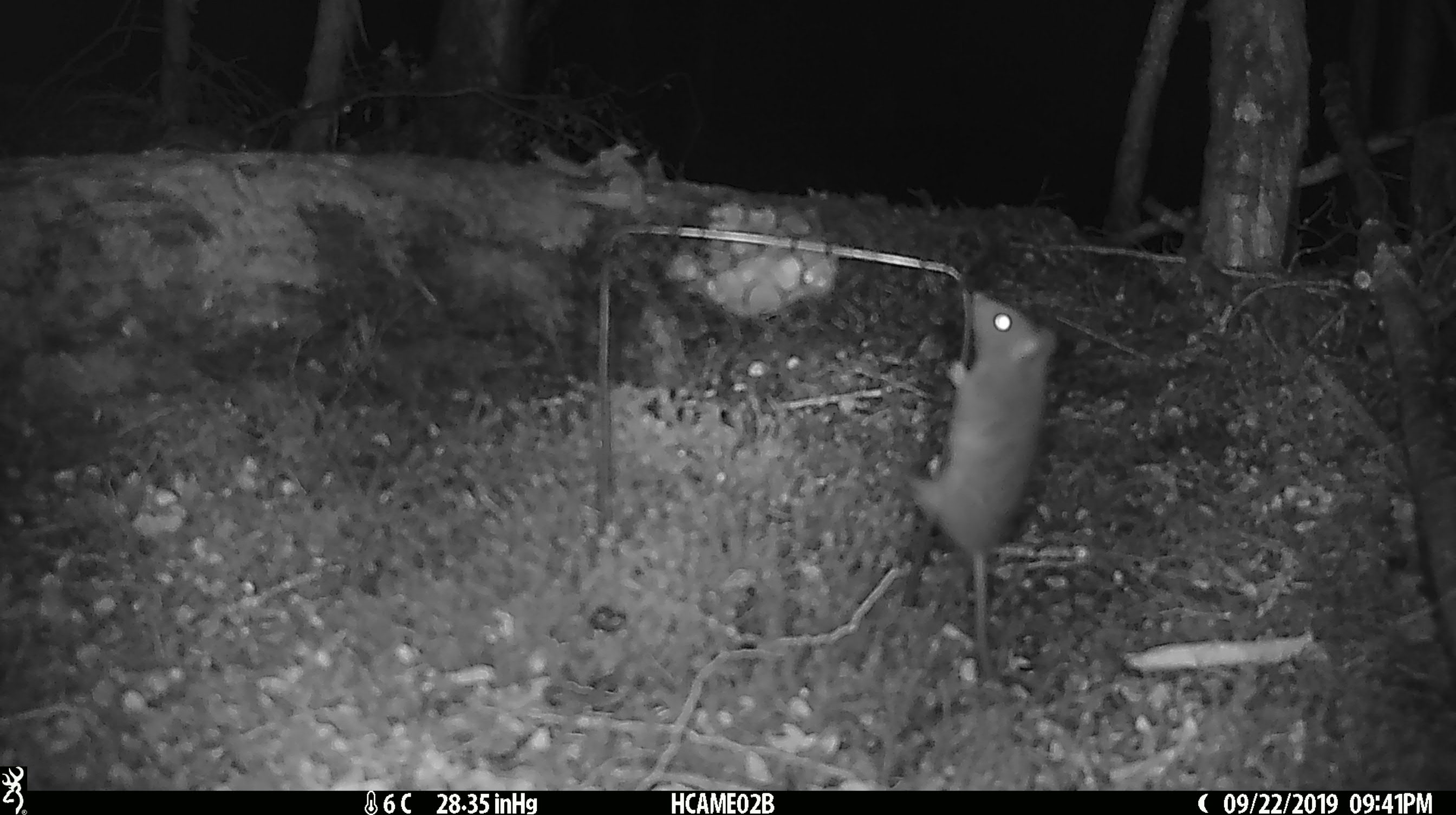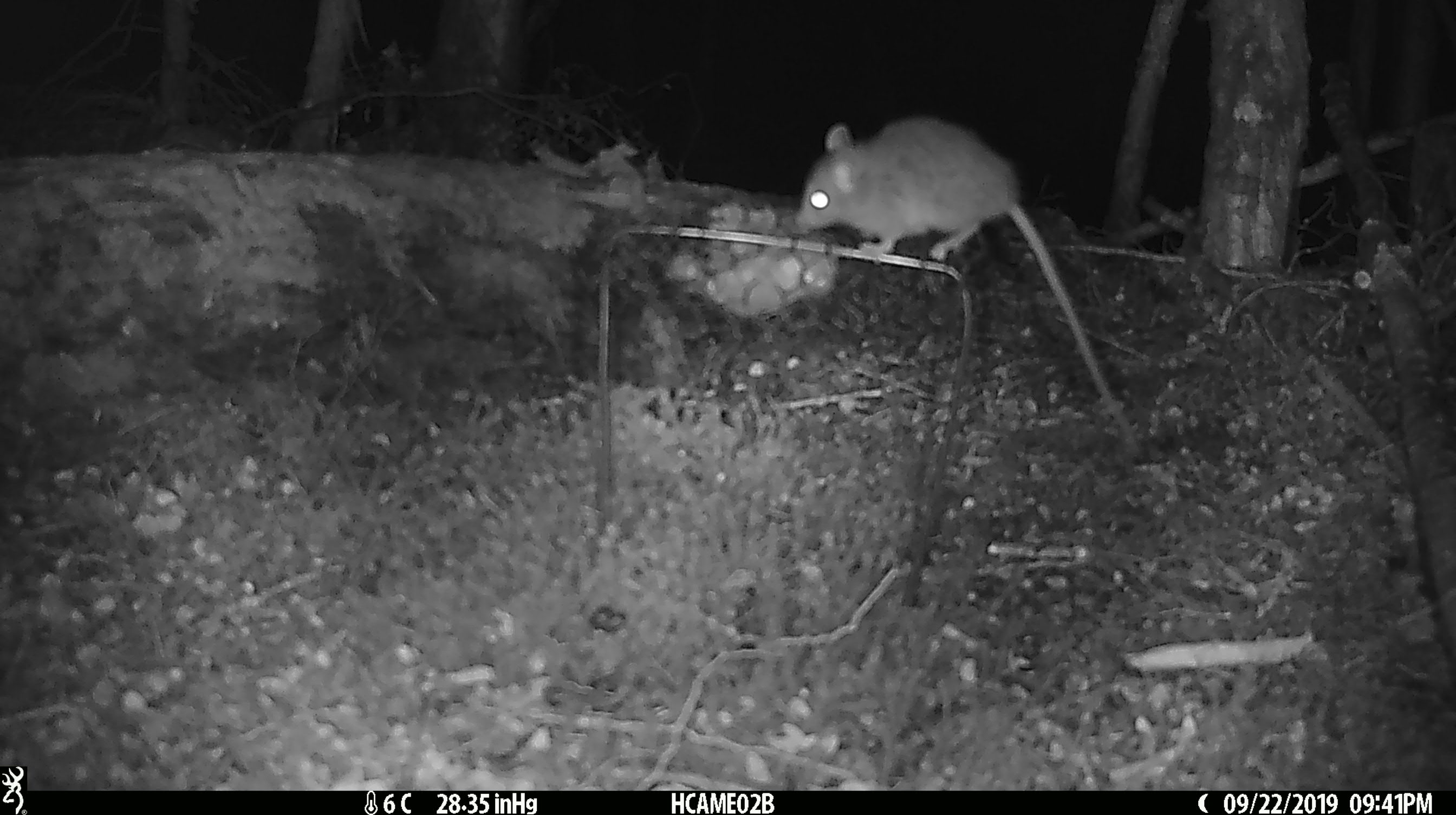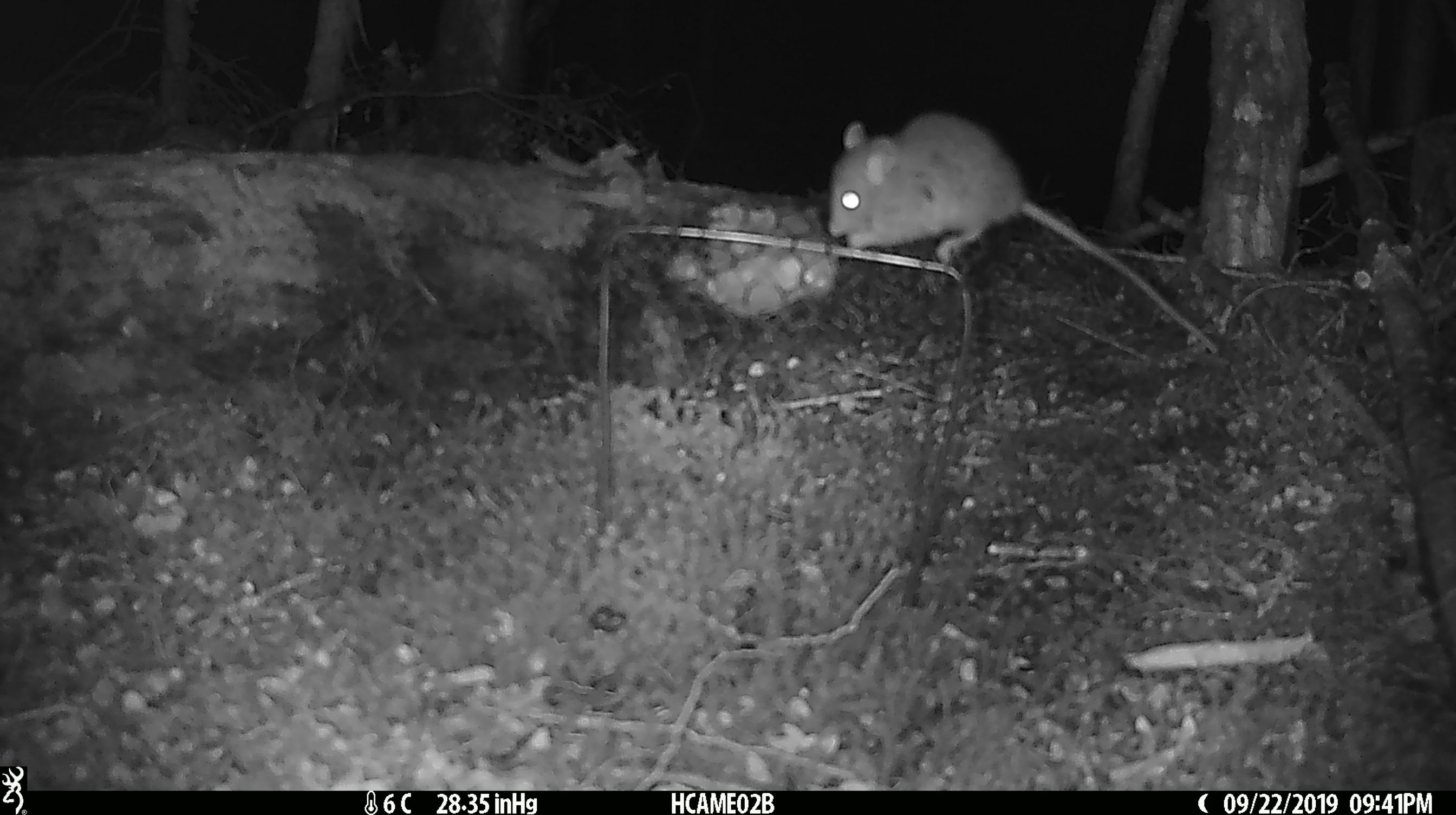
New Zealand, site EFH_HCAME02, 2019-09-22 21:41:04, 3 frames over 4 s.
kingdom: Animalia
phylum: Chordata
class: Mammalia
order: Rodentia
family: Muridae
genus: Mus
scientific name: Mus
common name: mouse